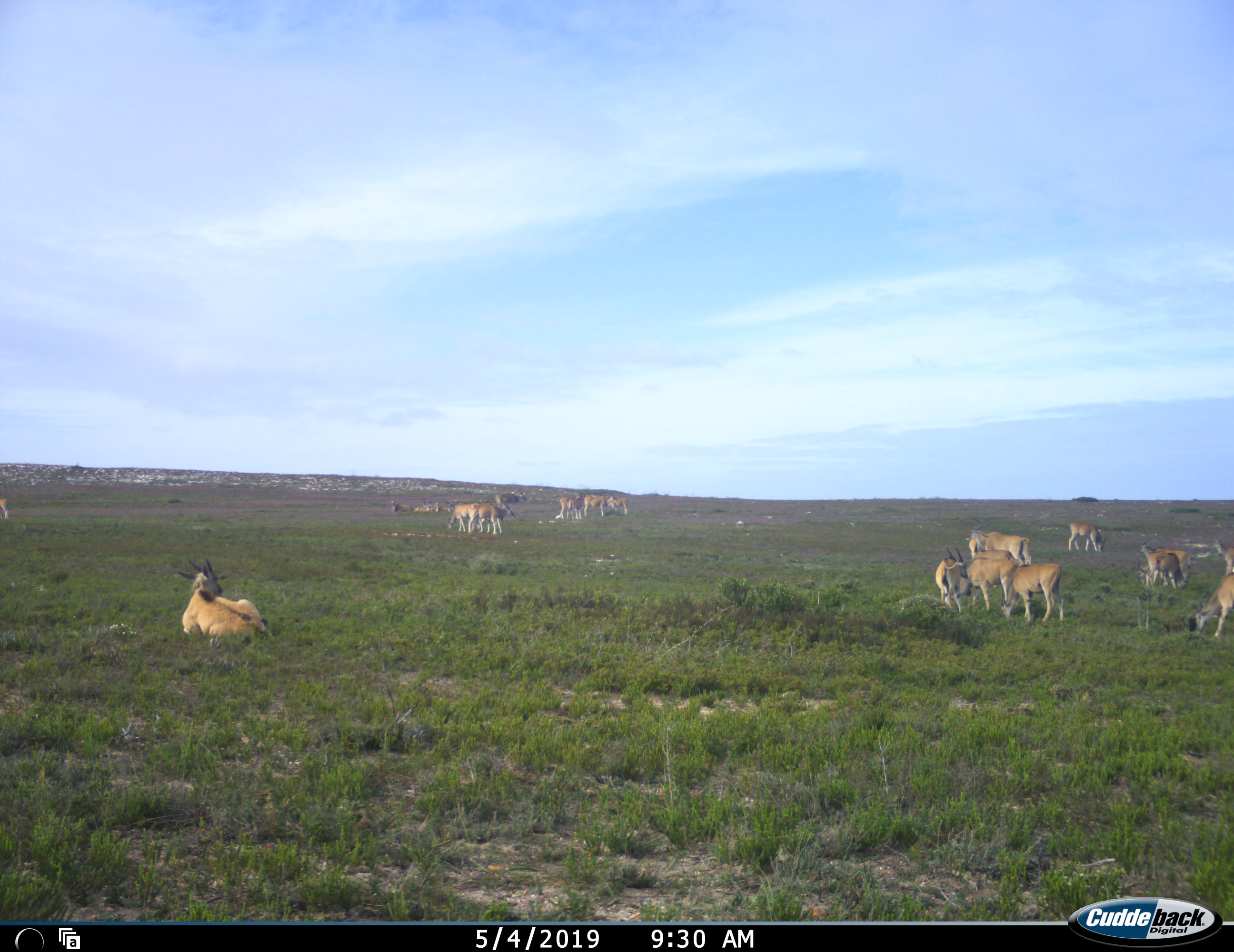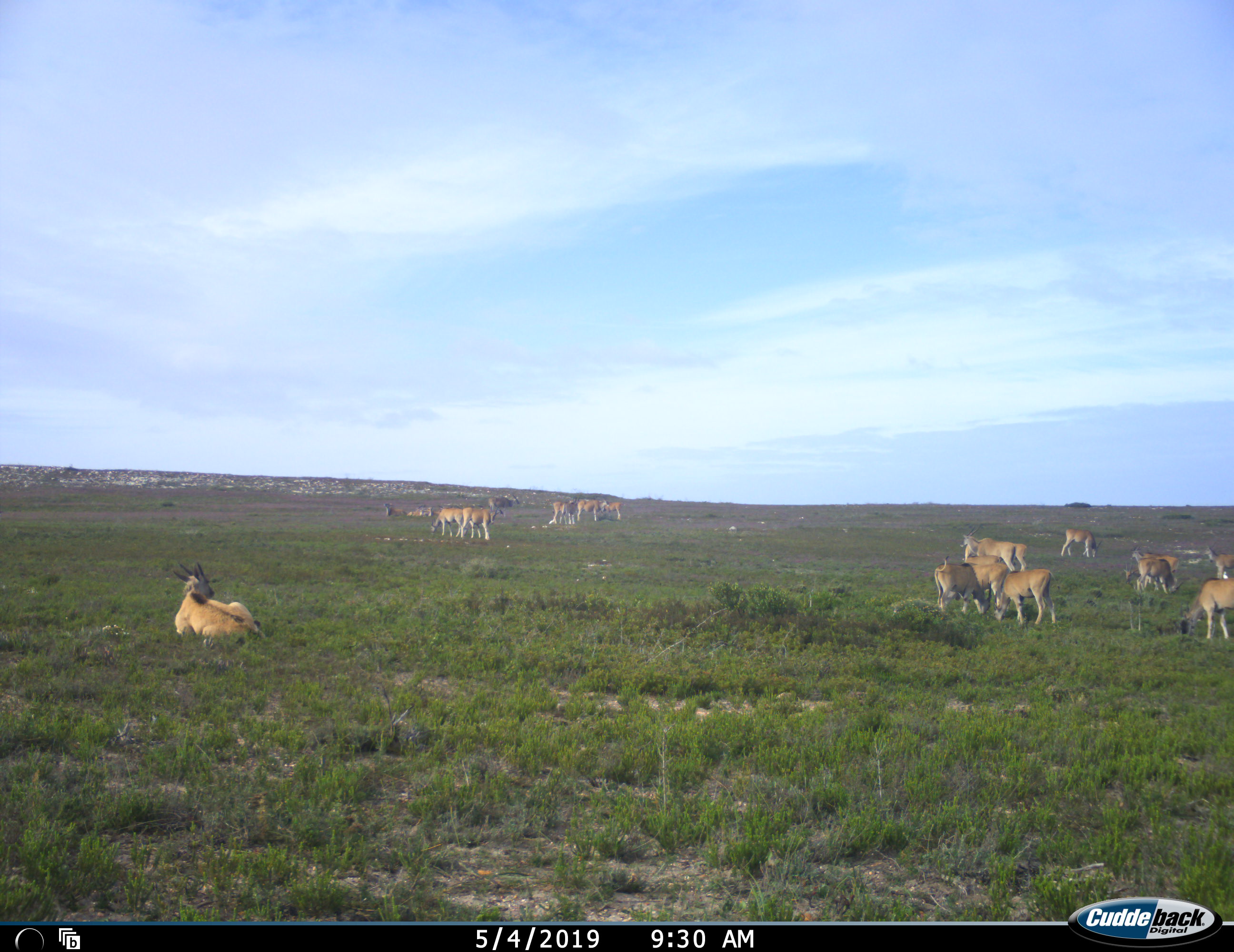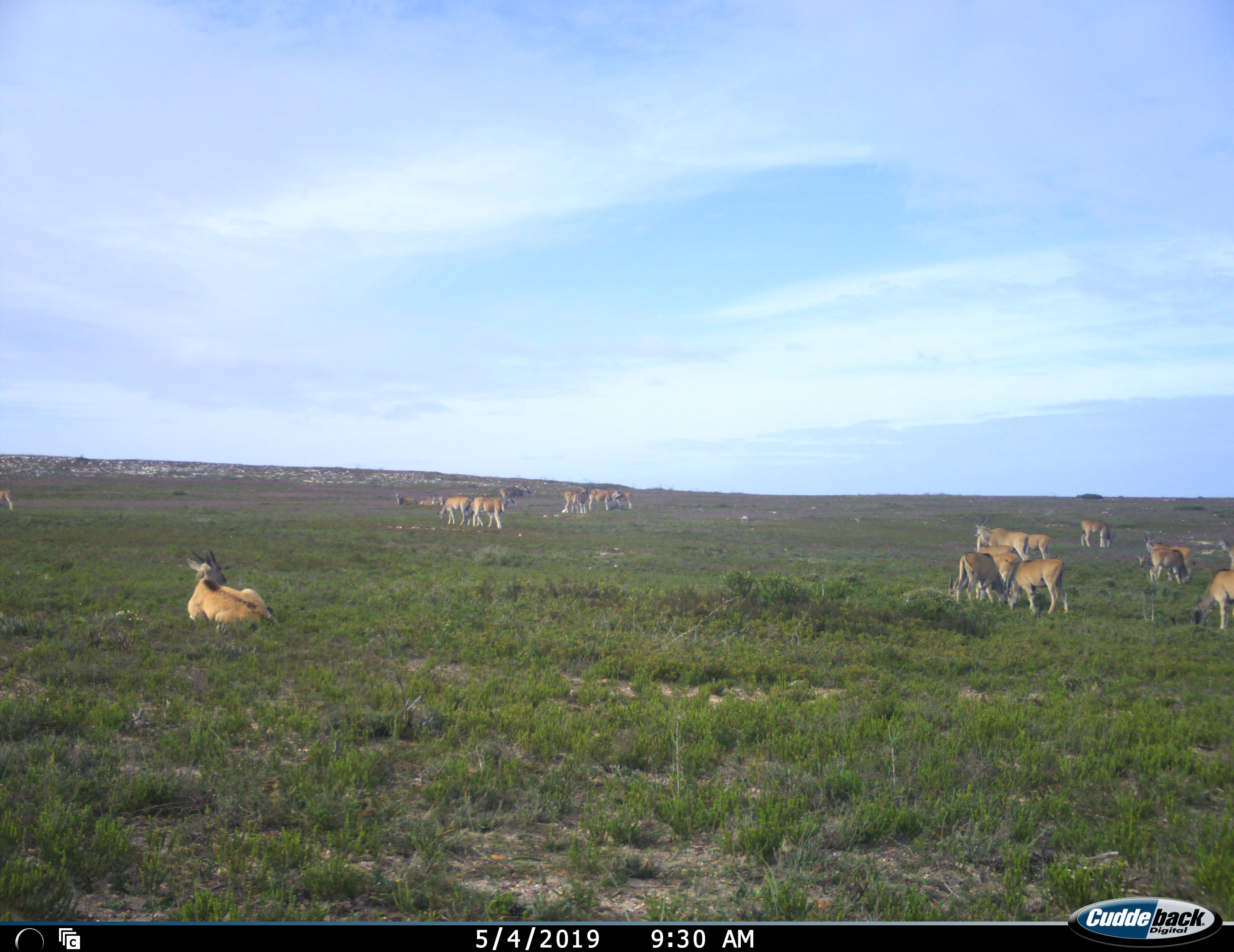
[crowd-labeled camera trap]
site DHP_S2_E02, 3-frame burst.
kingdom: Animalia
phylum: Chordata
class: Mammalia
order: Artiodactyla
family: Bovidae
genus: Tragelaphus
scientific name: Tragelaphus oryx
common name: eland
Eland (Tragelaphus oryx), count 11-50. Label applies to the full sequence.